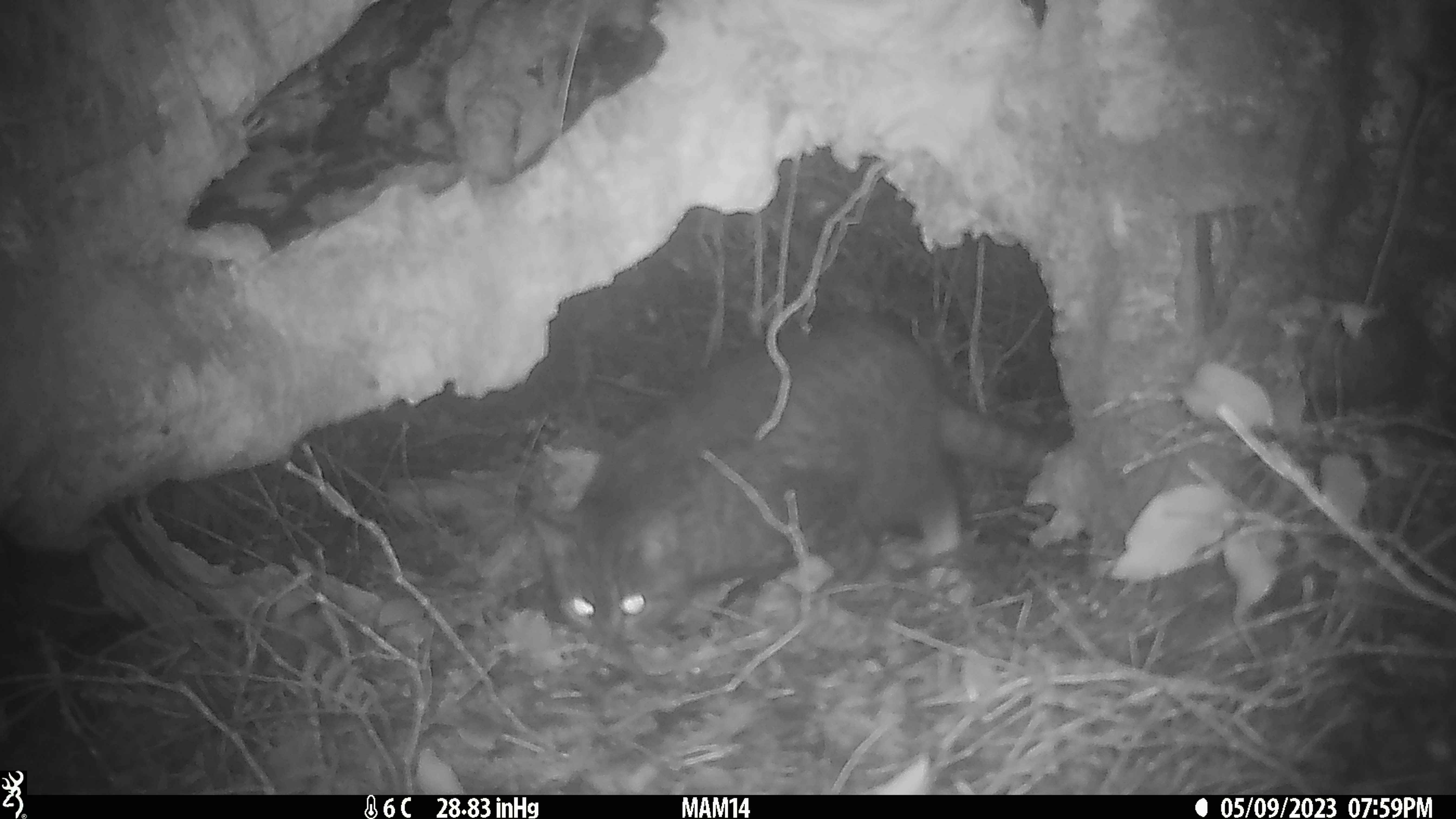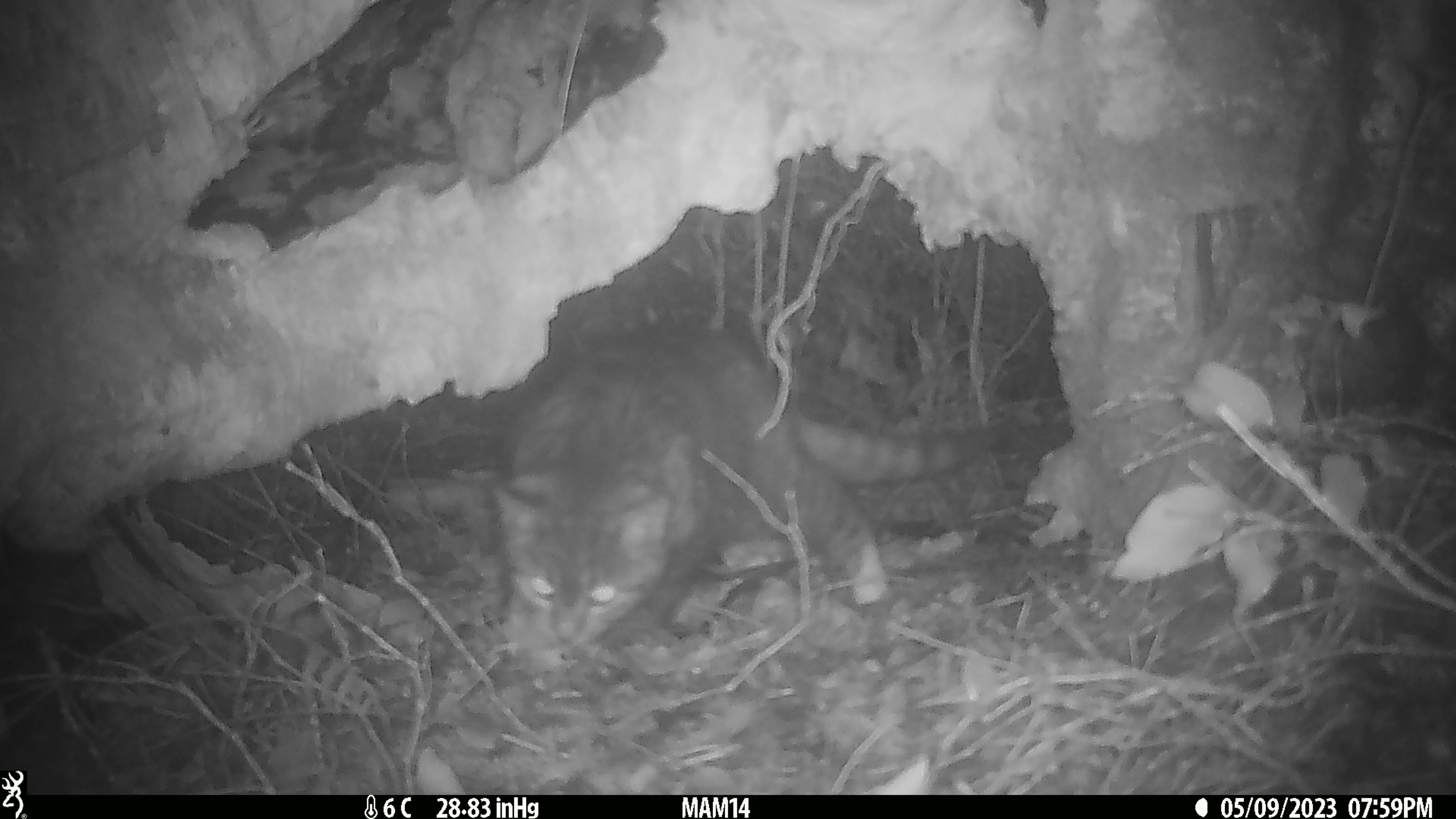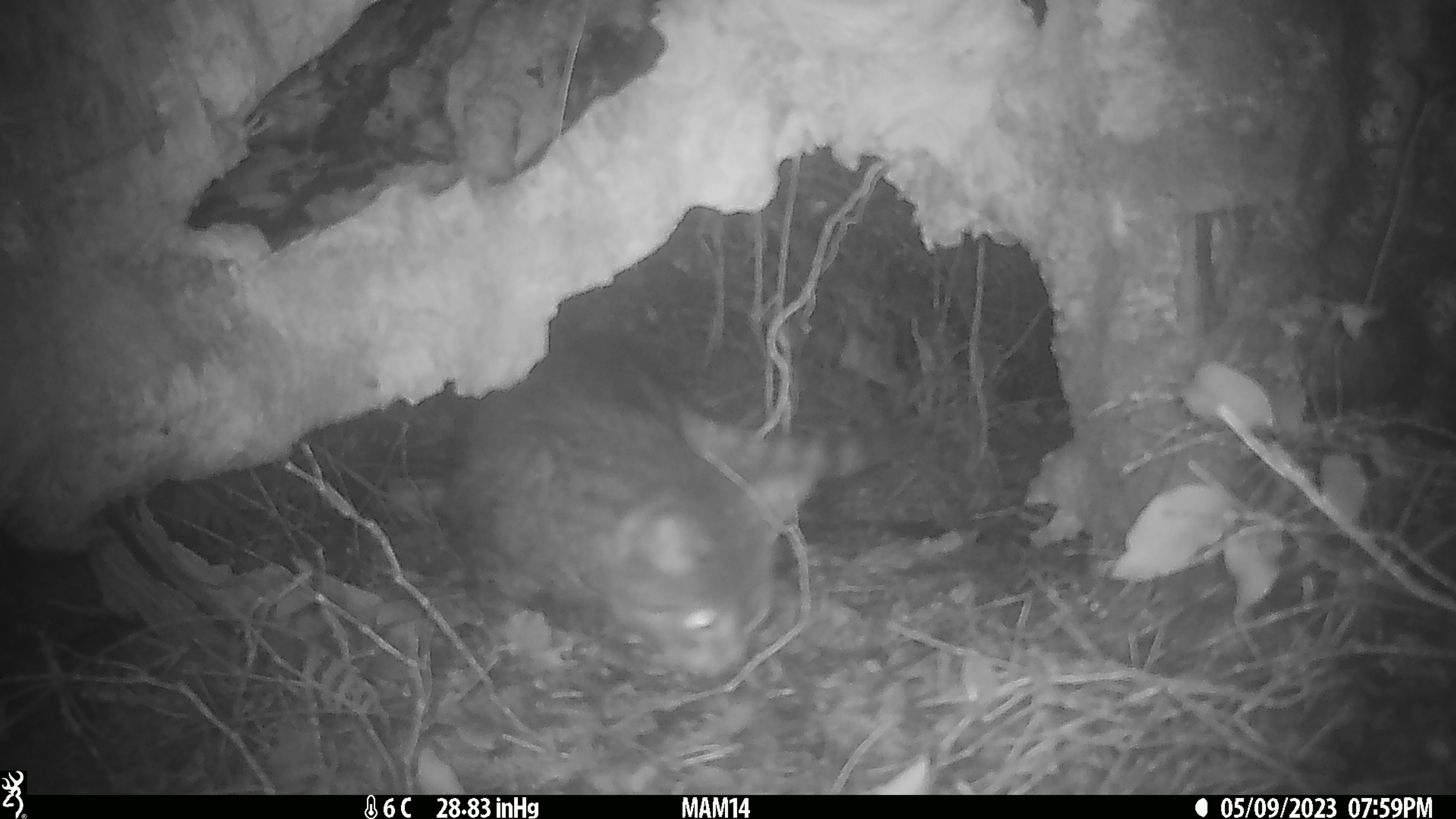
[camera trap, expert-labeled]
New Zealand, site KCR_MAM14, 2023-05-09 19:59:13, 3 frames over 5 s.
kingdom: Animalia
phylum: Chordata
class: Mammalia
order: Carnivora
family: Felidae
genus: Felis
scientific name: Felis catus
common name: domestic cat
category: cat